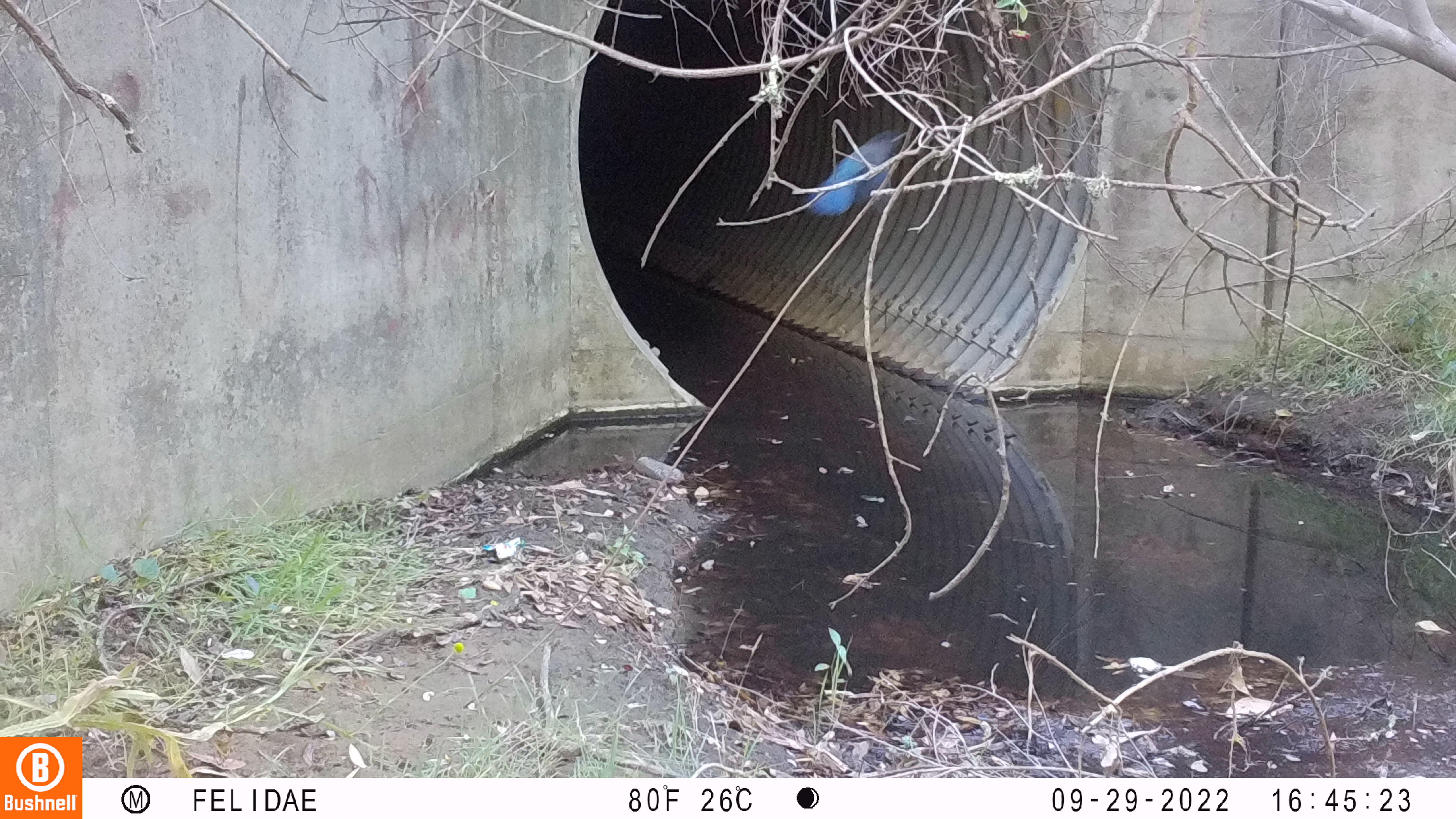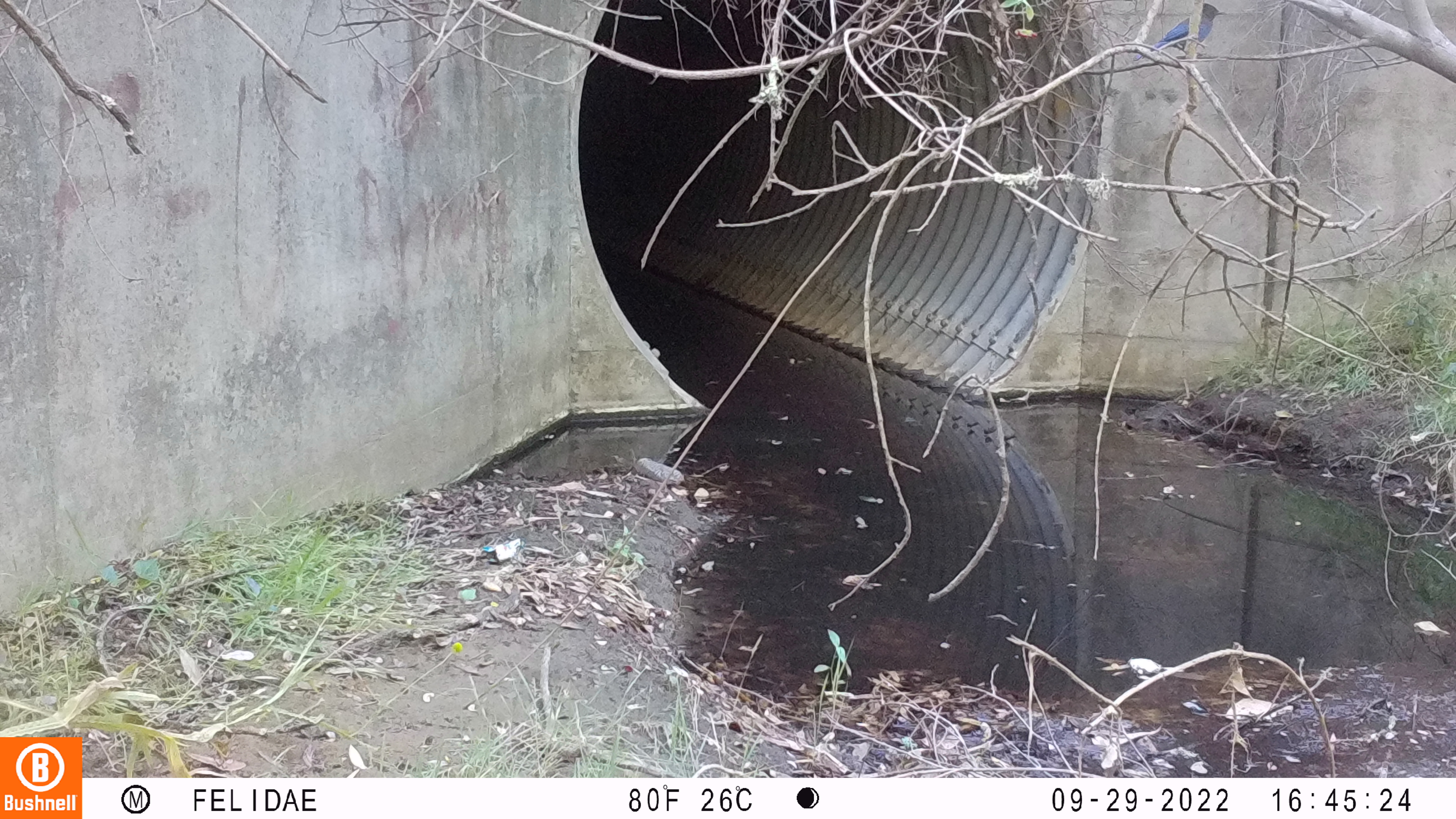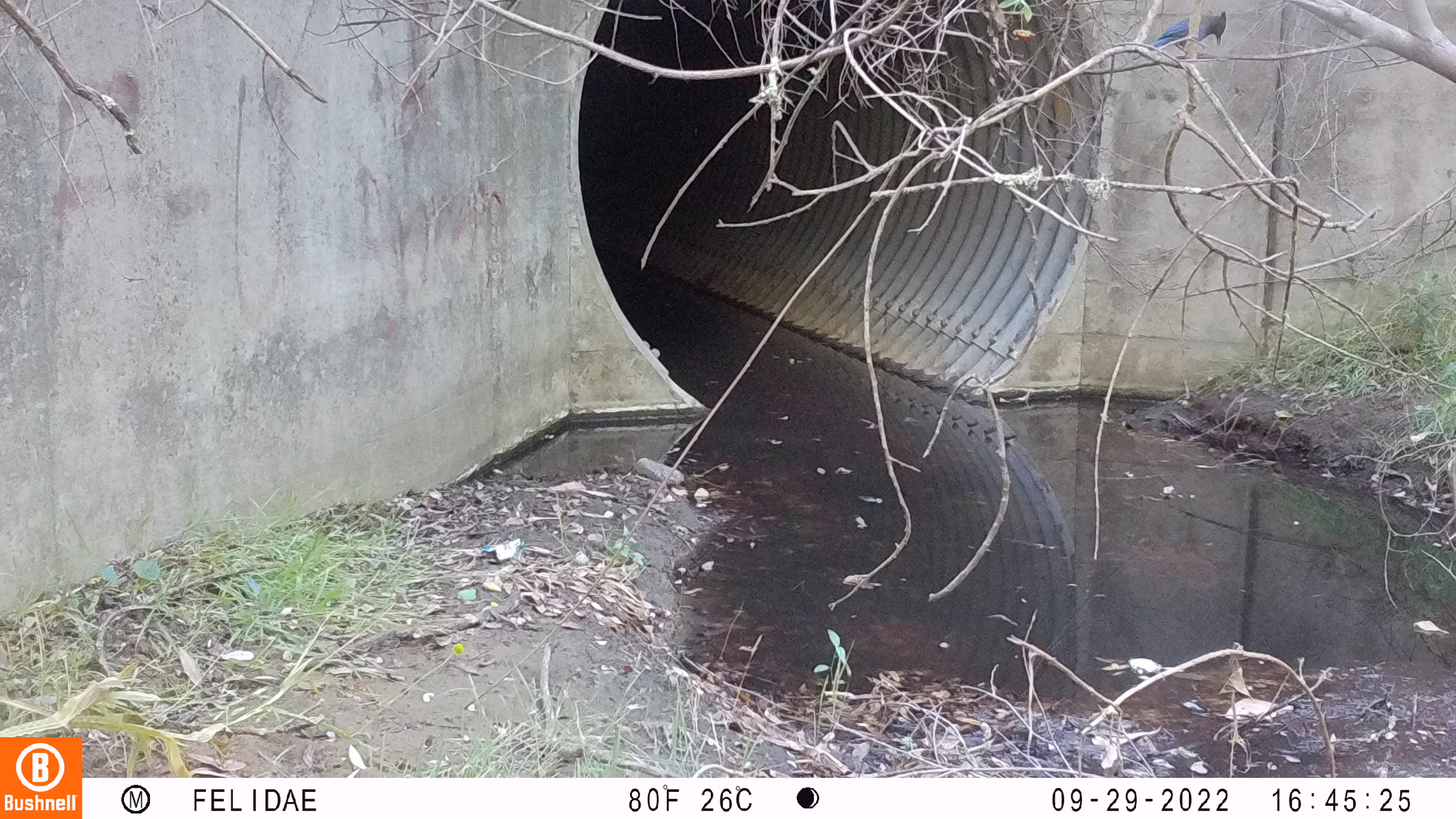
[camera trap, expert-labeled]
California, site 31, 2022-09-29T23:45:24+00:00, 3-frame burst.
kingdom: Animalia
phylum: Chordata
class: Aves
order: Passeriformes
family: Corvidae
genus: Cyanocitta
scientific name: Cyanocitta stelleri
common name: steller's jay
Steller's jay (Cyanocitta stelleri).